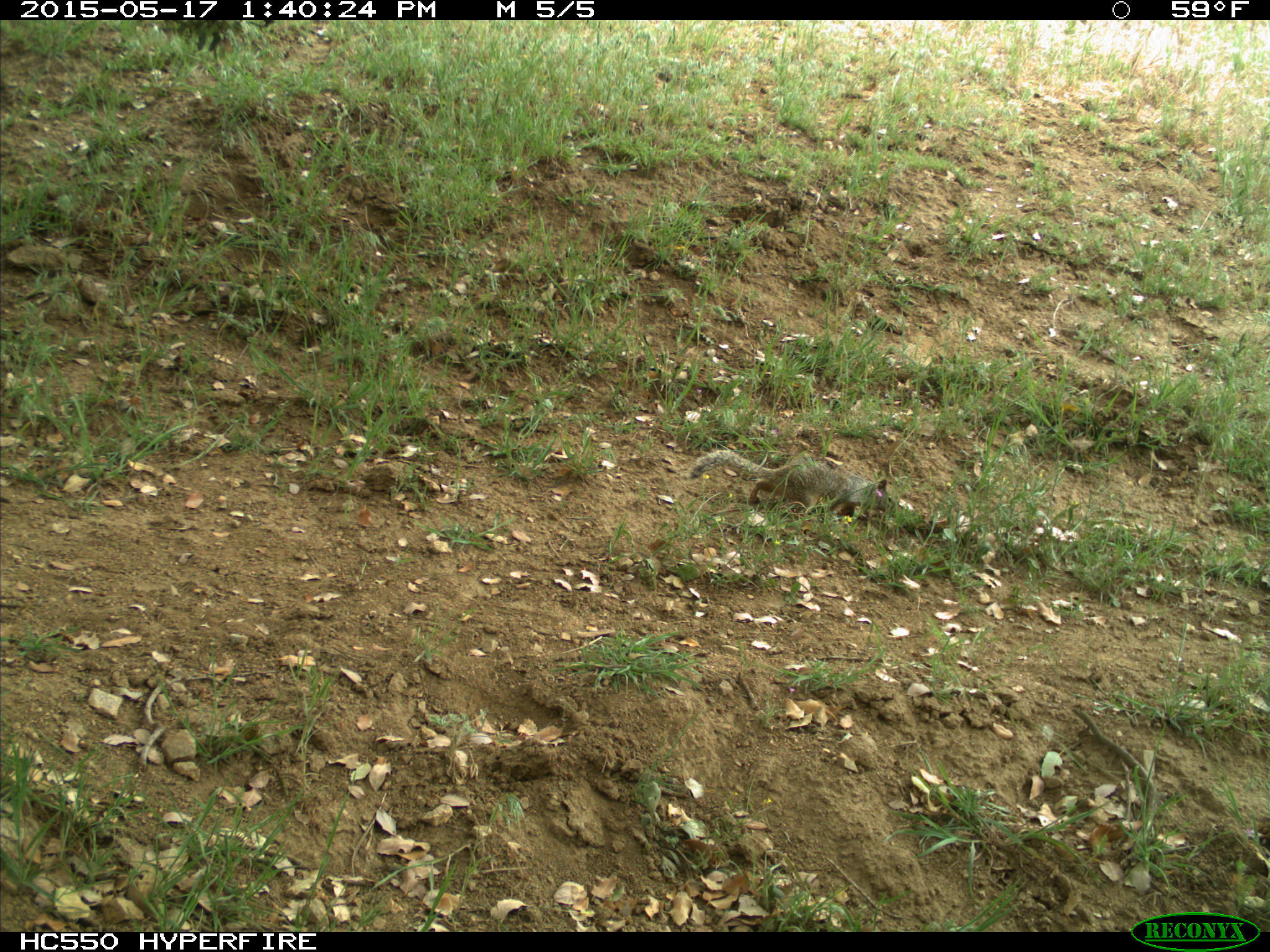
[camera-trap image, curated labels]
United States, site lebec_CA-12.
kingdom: Animalia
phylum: Chordata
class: Mammalia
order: Rodentia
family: Sciuridae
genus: Otospermophilus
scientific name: Otospermophilus beecheyi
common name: california ground squirrel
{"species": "Otospermophilus beecheyi (california ground squirrel)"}